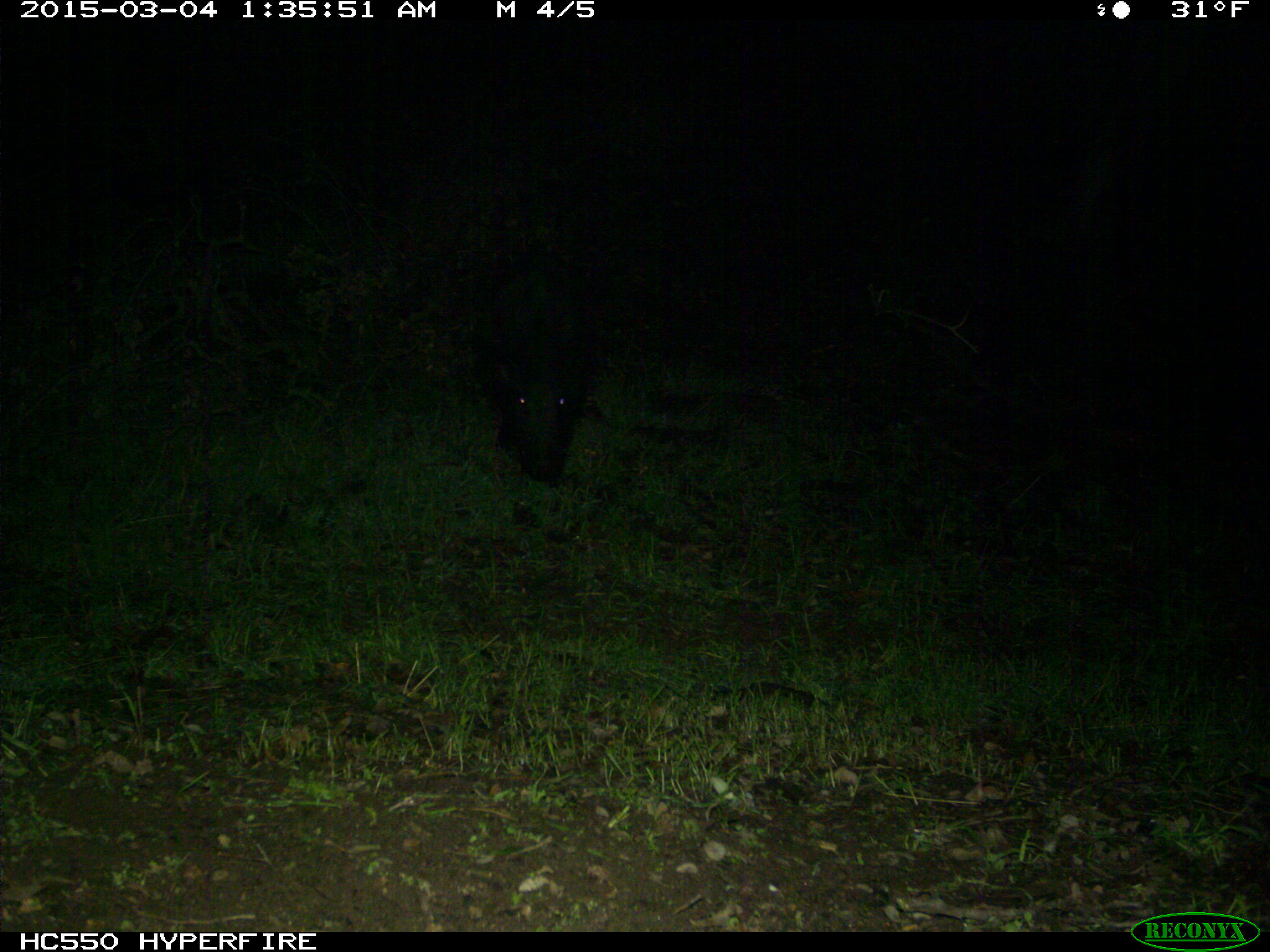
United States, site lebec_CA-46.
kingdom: Animalia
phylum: Chordata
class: Mammalia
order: Artiodactyla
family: Suidae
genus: Sus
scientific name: Sus scrofa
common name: wild boar